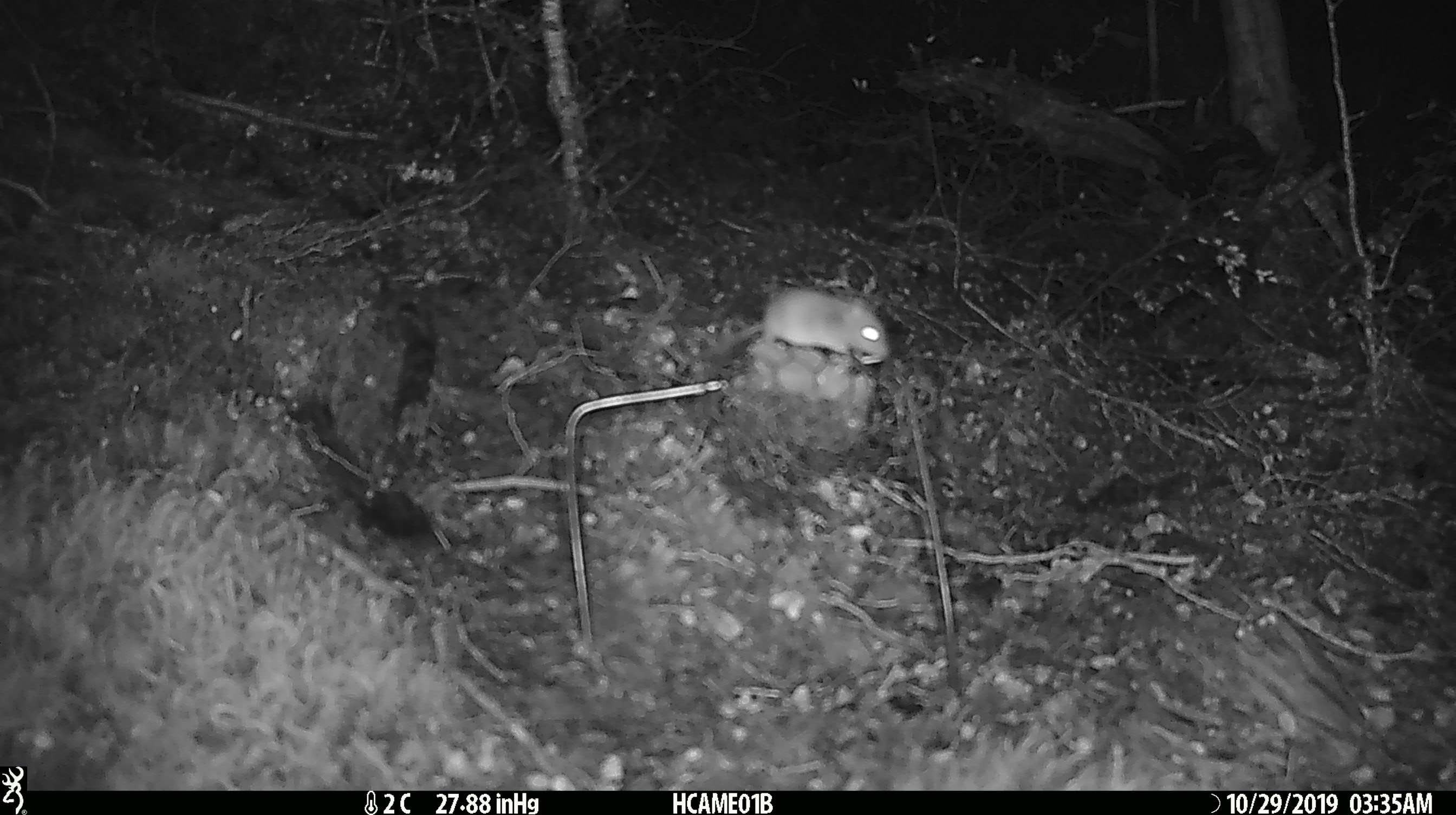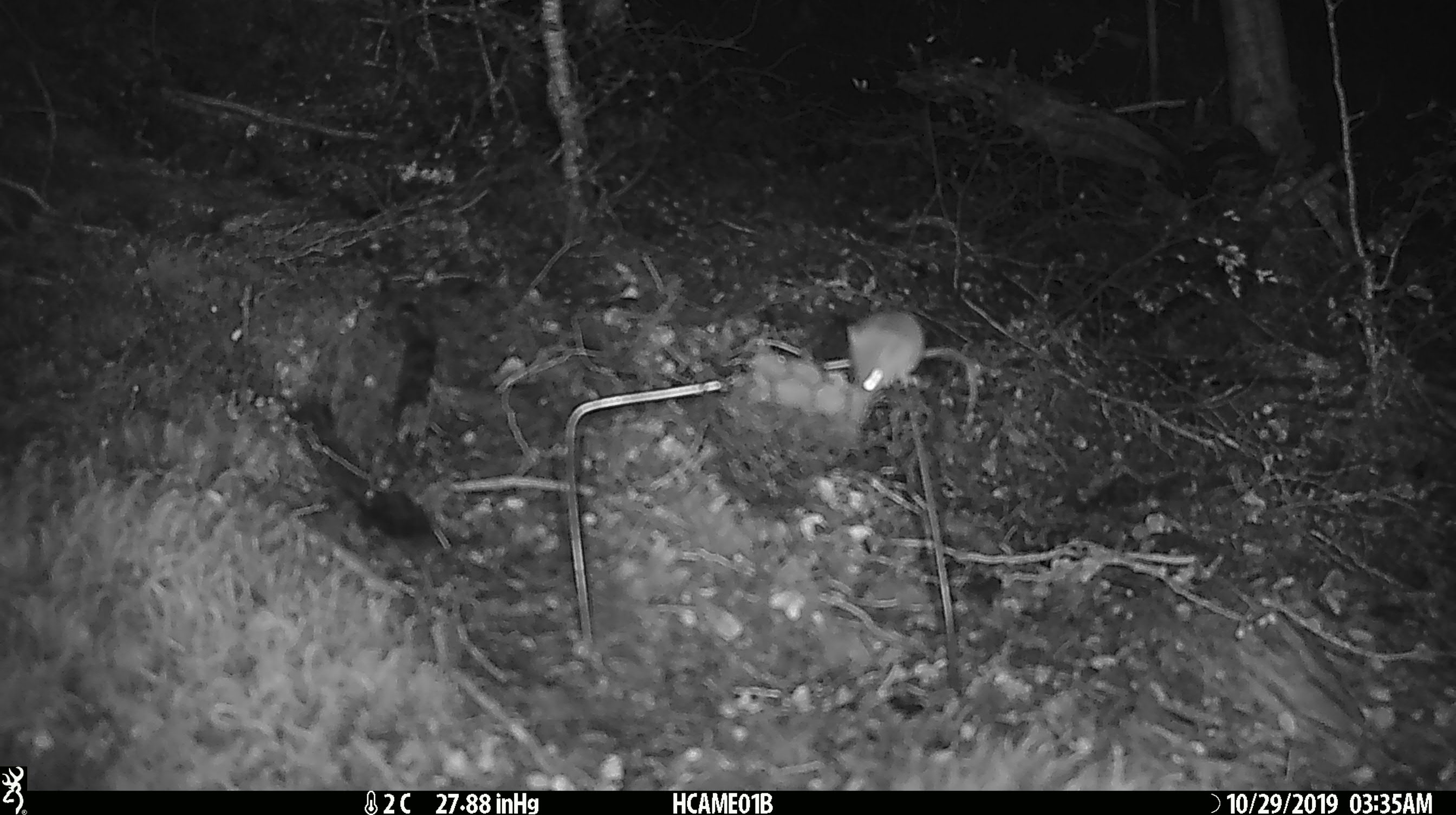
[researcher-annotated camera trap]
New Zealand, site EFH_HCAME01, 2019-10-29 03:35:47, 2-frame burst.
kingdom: Animalia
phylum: Chordata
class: Mammalia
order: Rodentia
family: Muridae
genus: Mus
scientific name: Mus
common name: mouse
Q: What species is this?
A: Mouse (Mus).